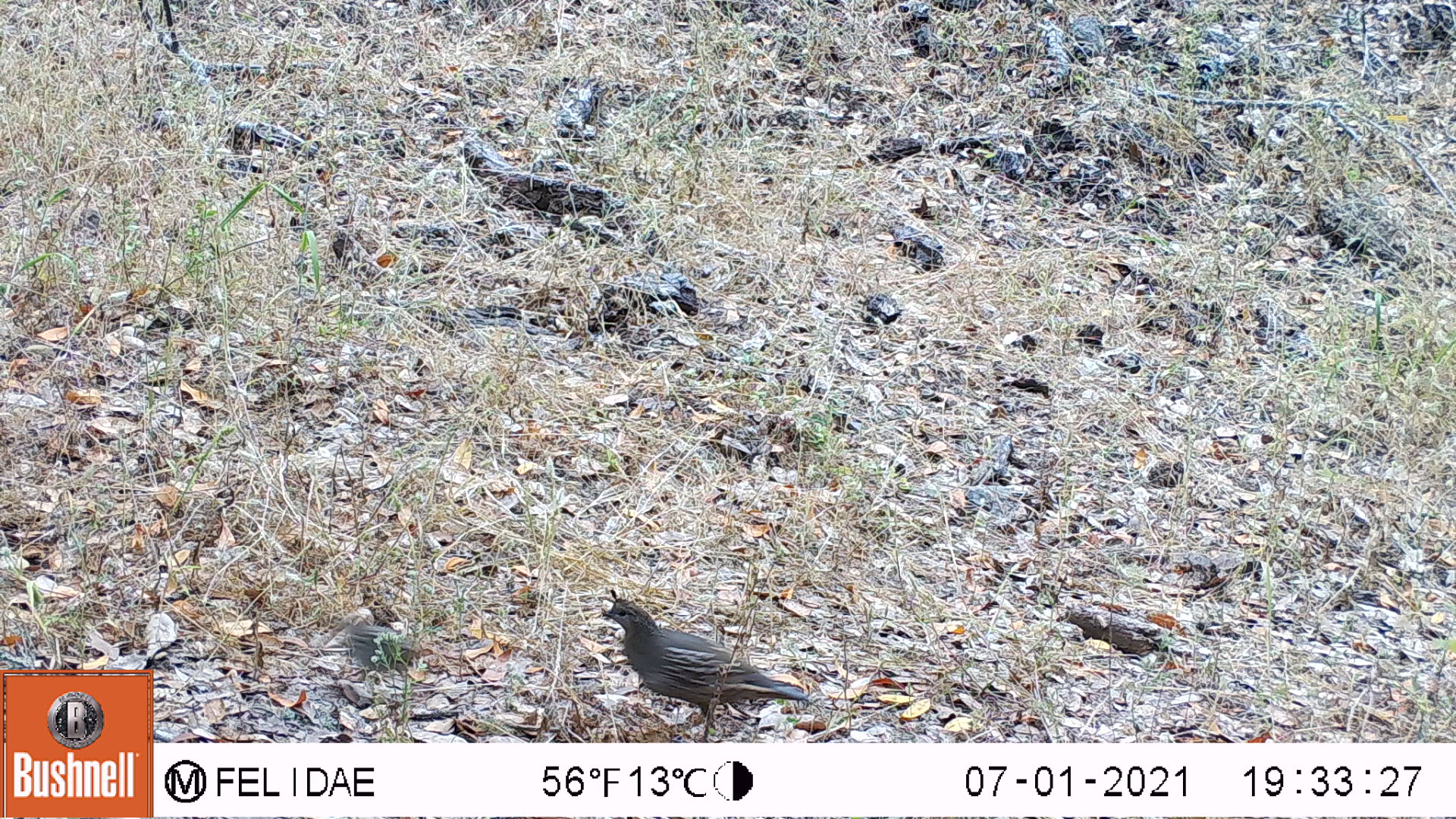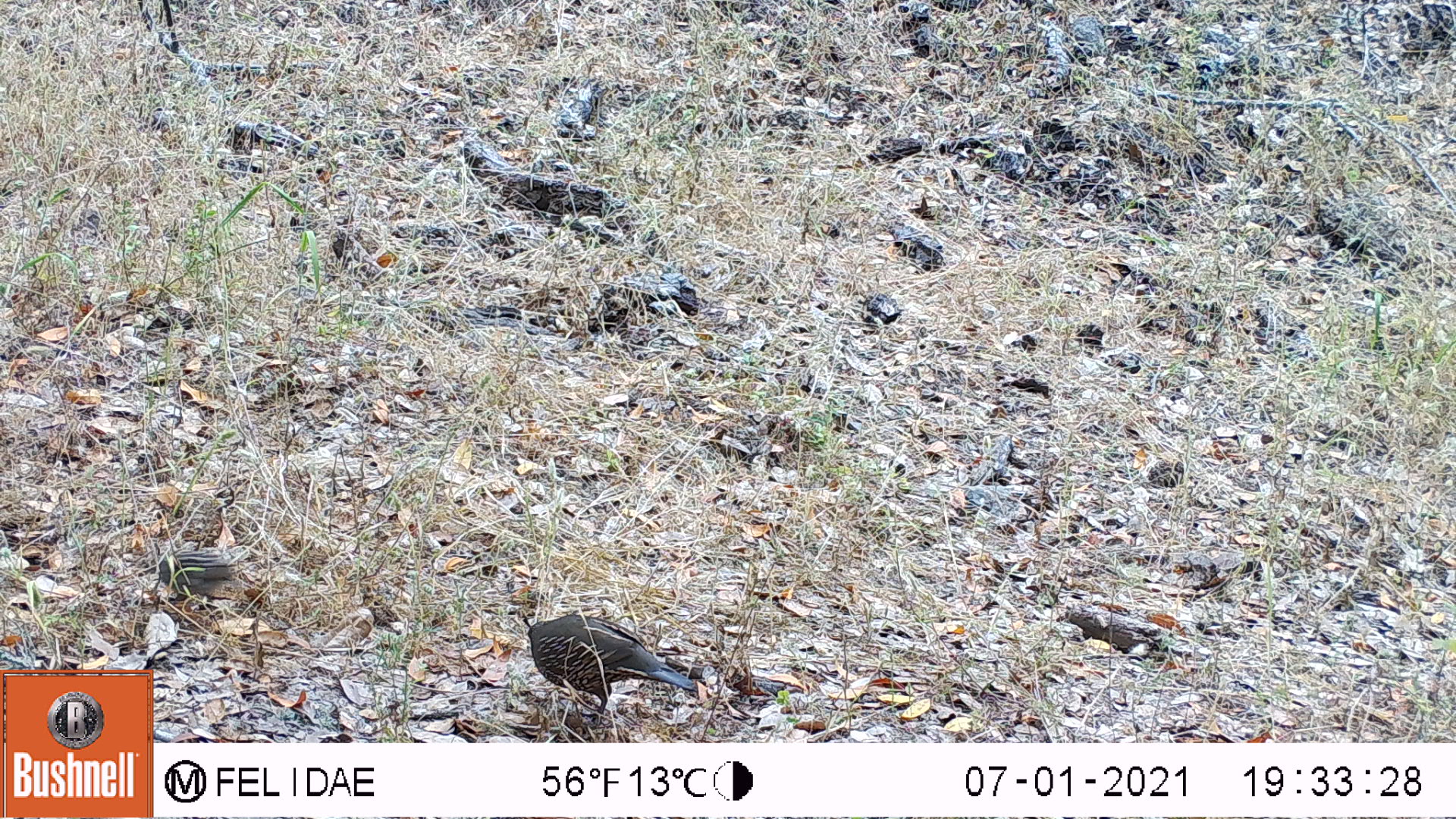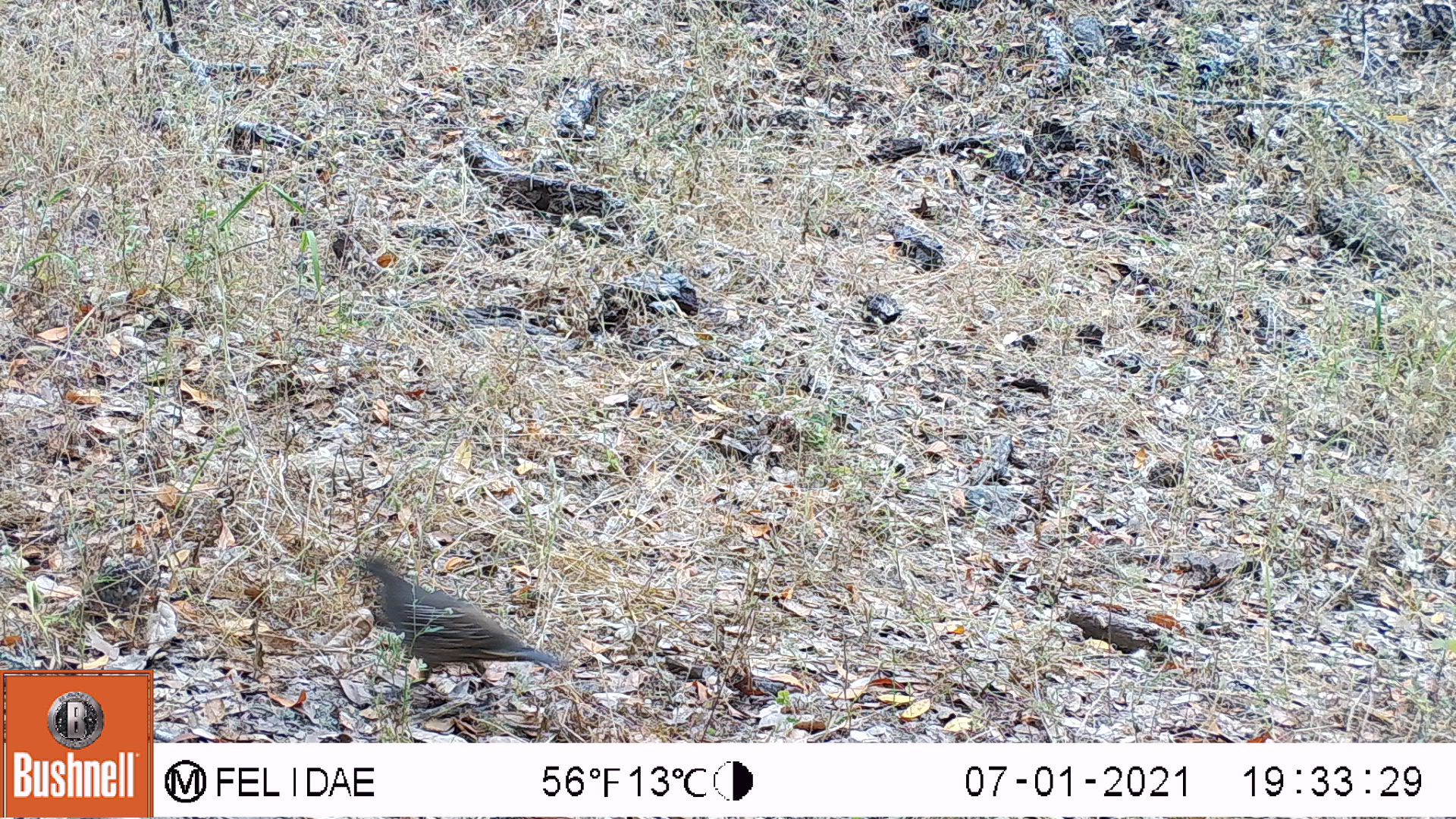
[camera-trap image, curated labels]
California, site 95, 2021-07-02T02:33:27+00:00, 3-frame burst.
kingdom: Animalia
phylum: Chordata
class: Aves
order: Galliformes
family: Odontophoridae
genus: Callipepla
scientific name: Callipepla californica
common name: california quail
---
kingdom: Animalia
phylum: Chordata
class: Aves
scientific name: Aves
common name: bird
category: unknown bird